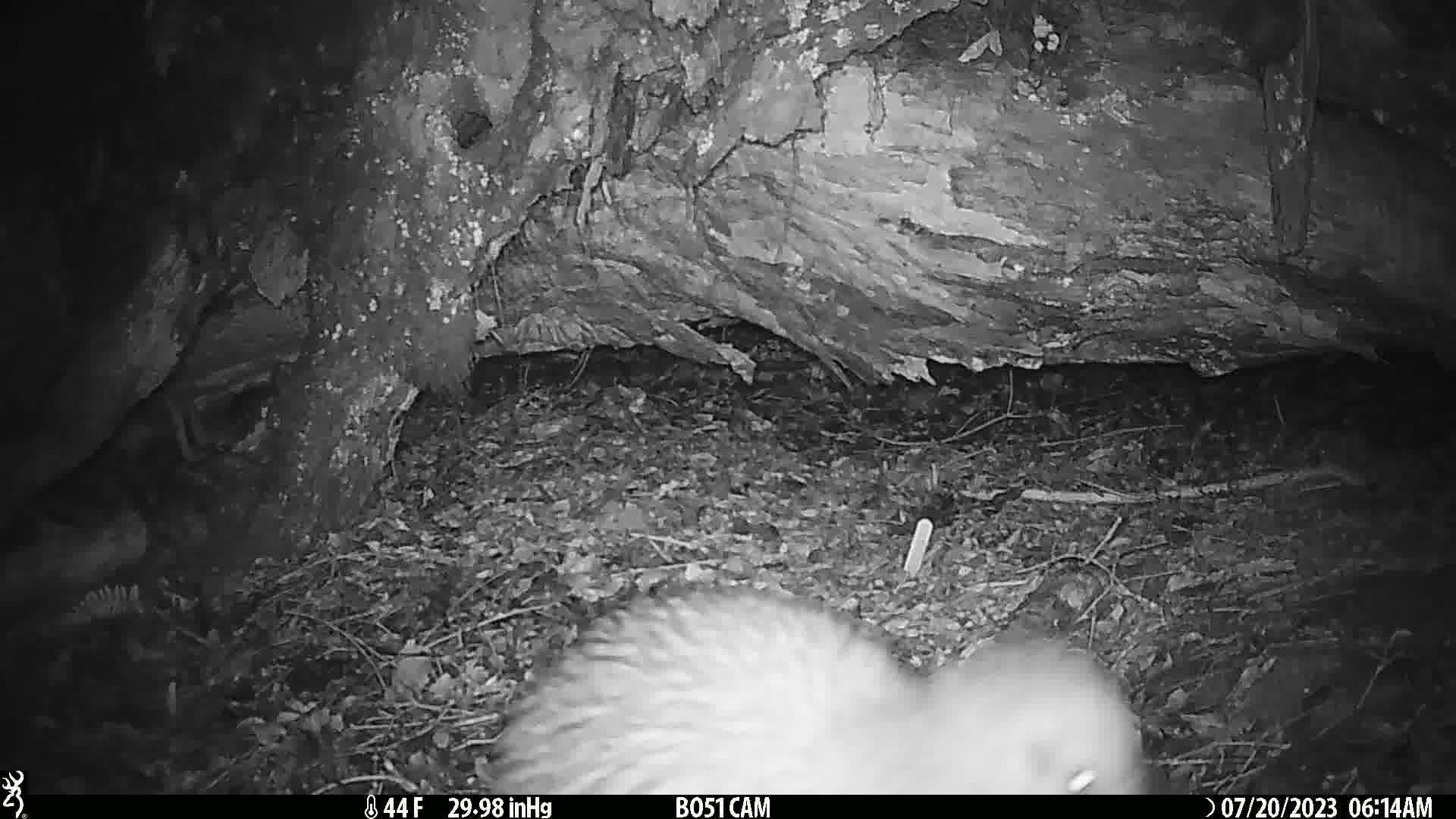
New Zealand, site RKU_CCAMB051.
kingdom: Animalia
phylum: Chordata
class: Aves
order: Apterygiformes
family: Apterygidae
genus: Apteryx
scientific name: Apteryx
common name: kiwi